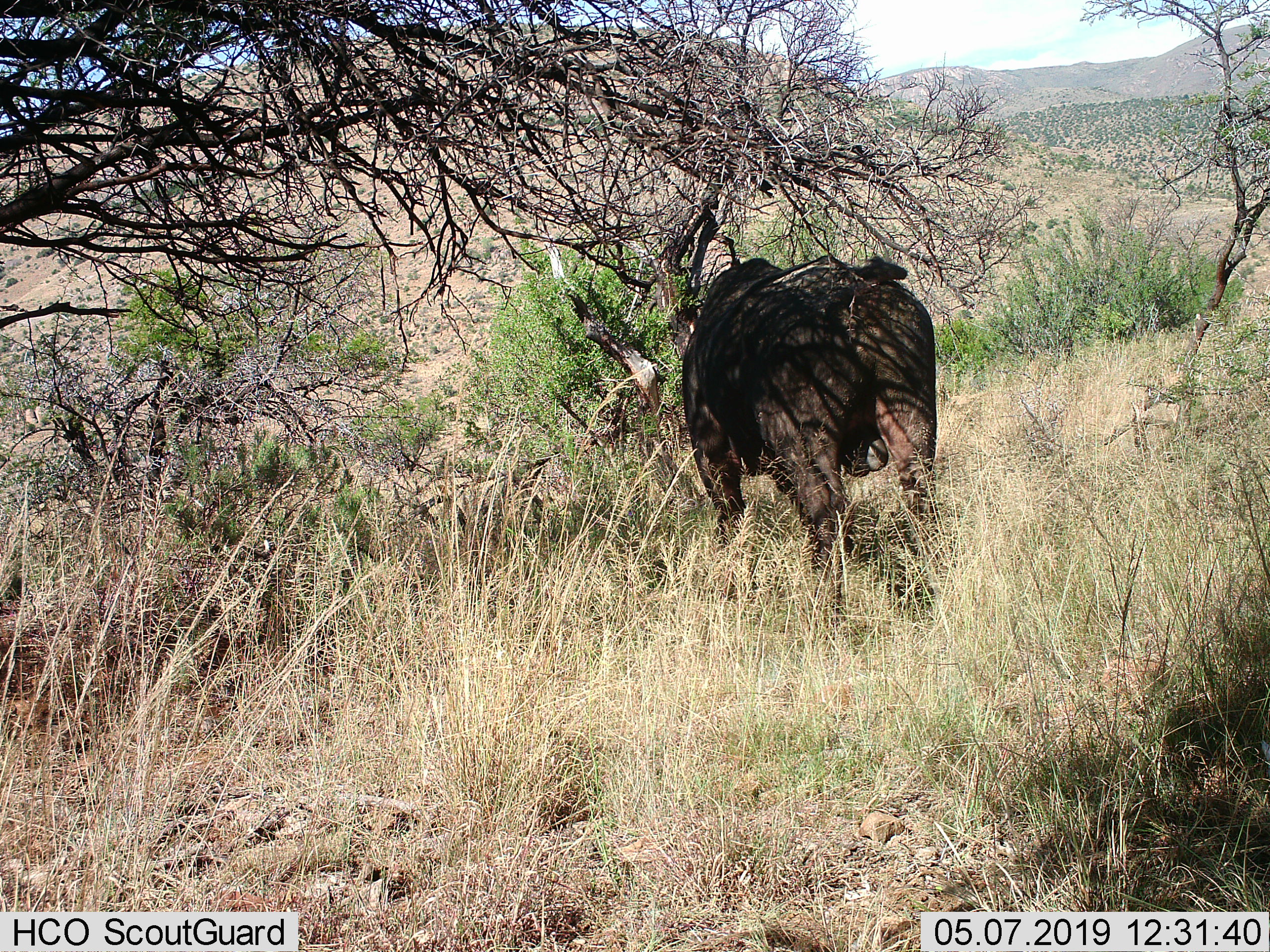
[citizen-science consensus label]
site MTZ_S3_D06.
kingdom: Animalia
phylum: Chordata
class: Mammalia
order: Artiodactyla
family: Bovidae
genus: Syncerus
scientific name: Syncerus caffer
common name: african buffalo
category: buffalo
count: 1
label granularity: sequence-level